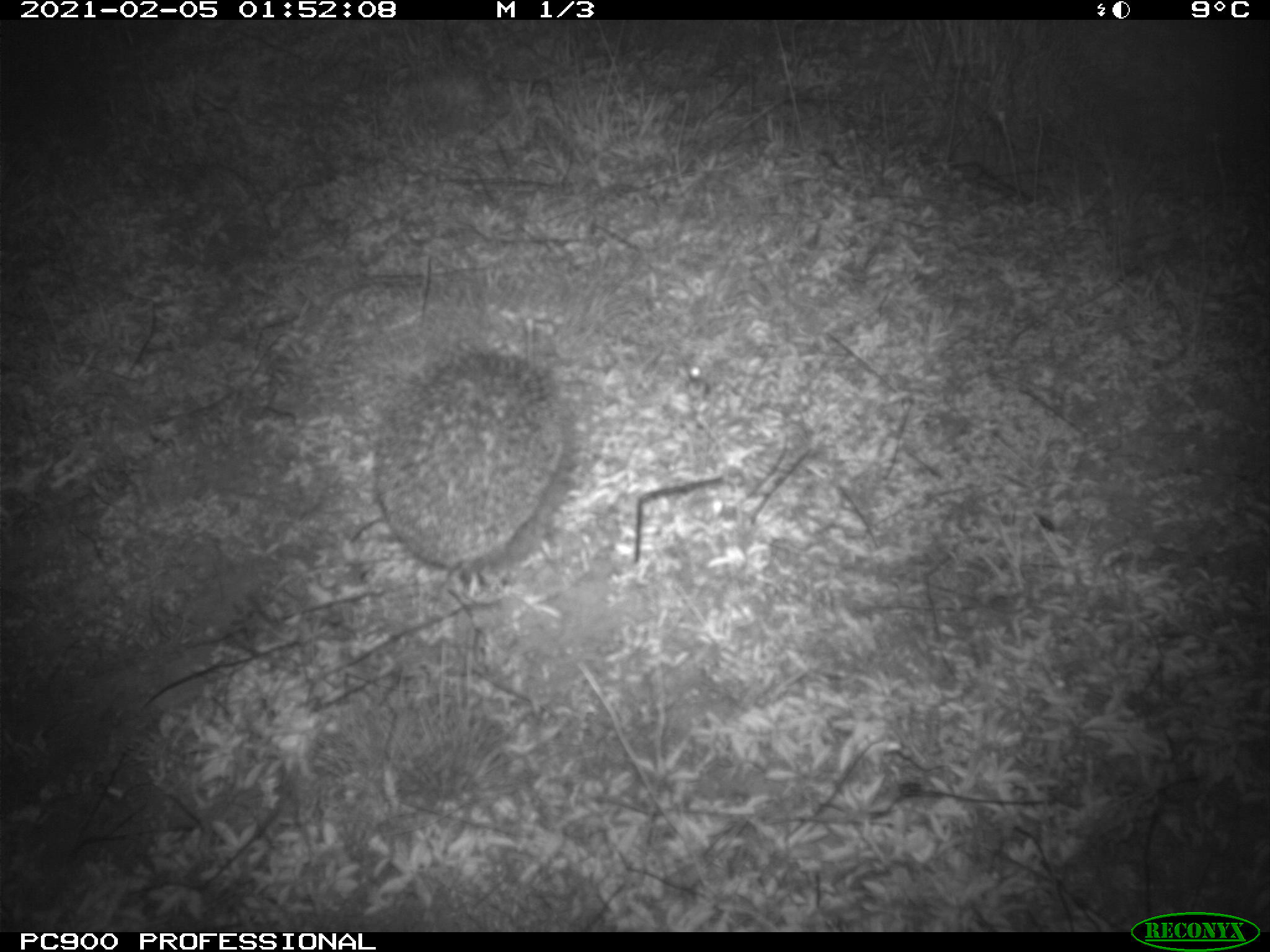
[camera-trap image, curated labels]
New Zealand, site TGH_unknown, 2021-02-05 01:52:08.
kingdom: Animalia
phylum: Chordata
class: Mammalia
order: Eulipotyphla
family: Erinaceidae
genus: Erinaceus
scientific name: Erinaceus europaeus europaeus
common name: european hedgehog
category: hedgehog